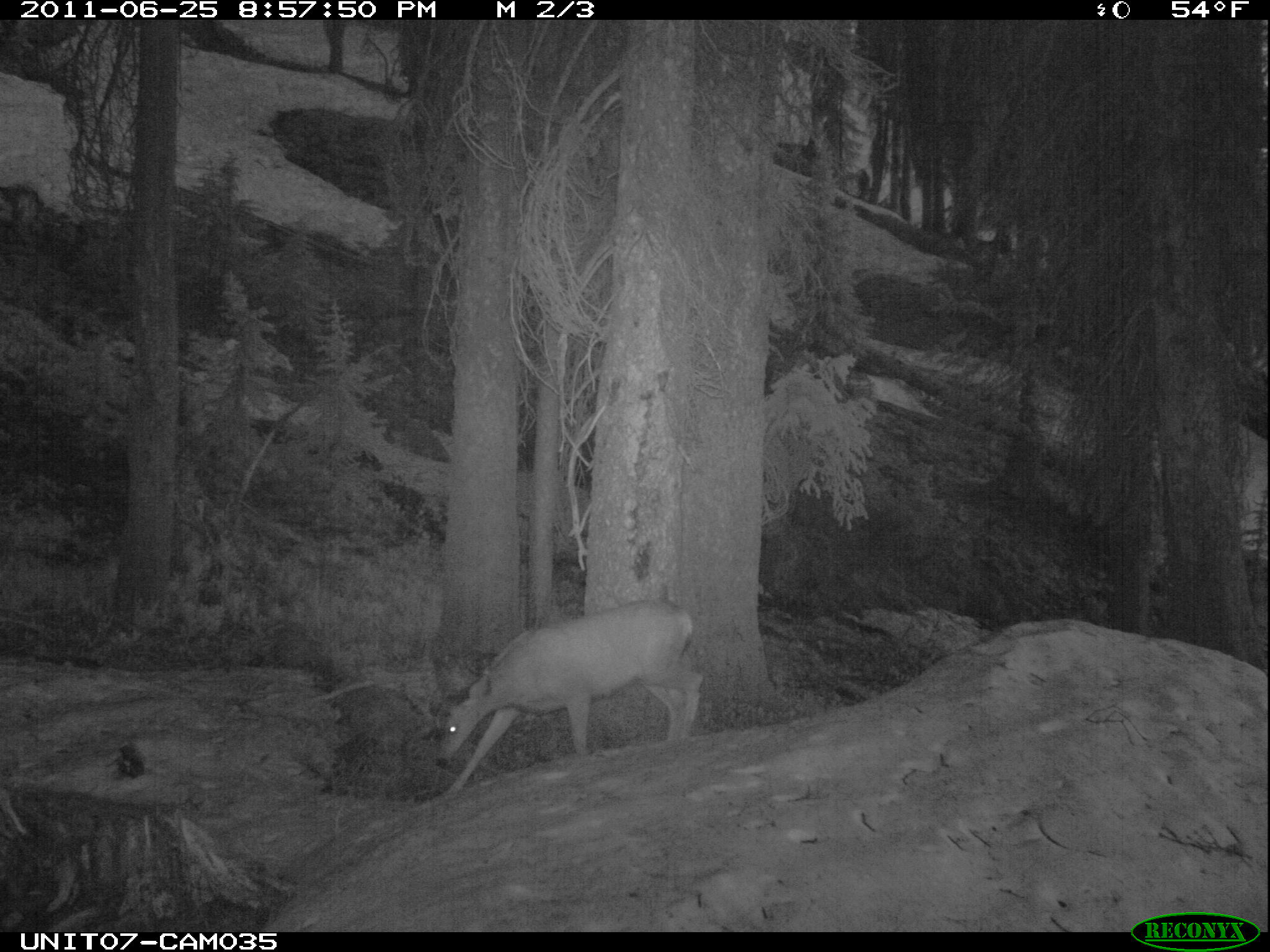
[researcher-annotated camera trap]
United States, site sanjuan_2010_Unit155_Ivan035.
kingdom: Animalia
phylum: Chordata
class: Mammalia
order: Artiodactyla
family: Cervidae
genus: Odocoileus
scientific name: Odocoileus hemionus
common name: mule deer